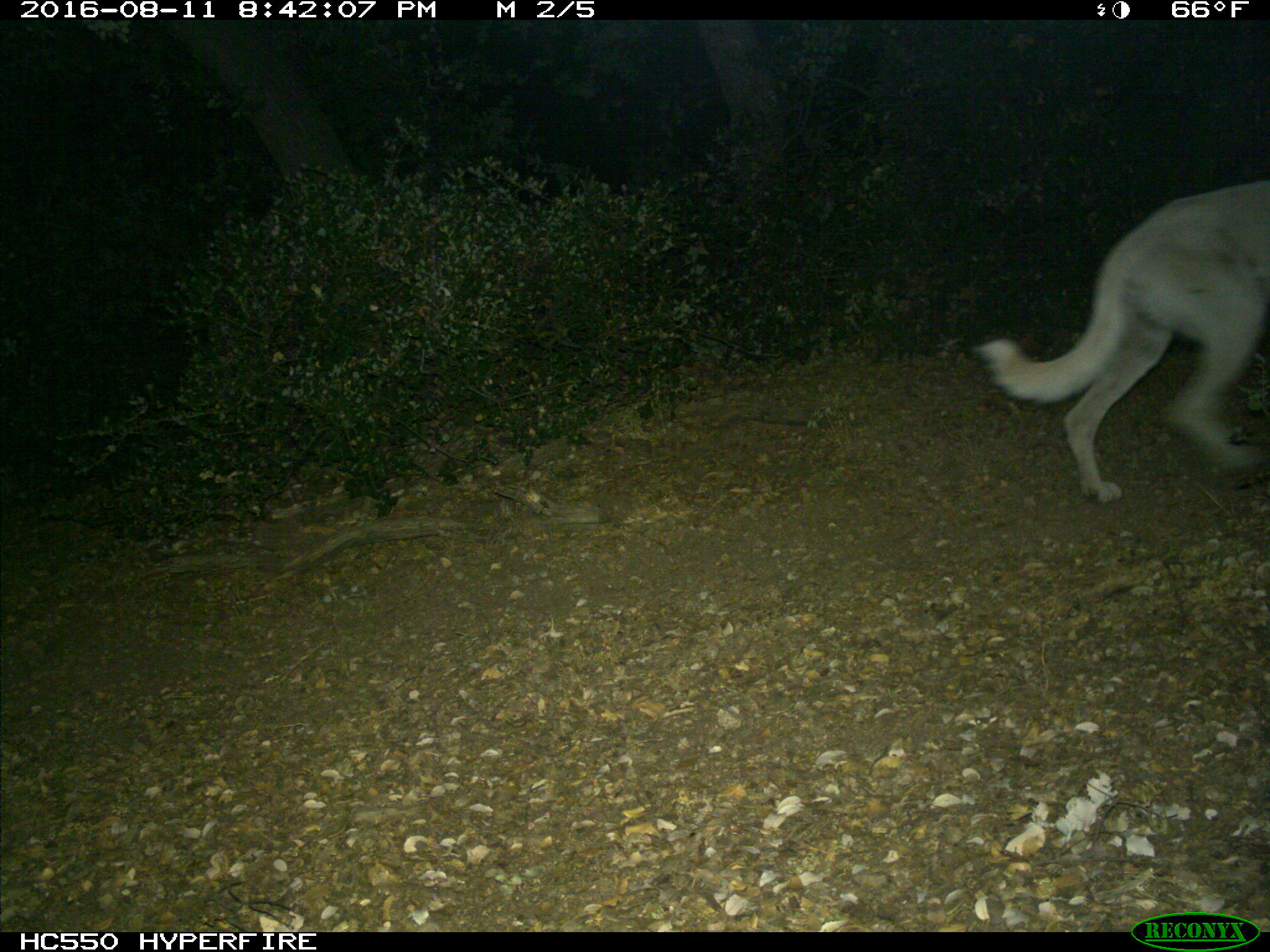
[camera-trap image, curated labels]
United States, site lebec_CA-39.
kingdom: Animalia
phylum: Chordata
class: Mammalia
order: Carnivora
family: Canidae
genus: Canis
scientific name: Canis familiaris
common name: domestic dog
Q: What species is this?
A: Canis familiaris (domestic dog).